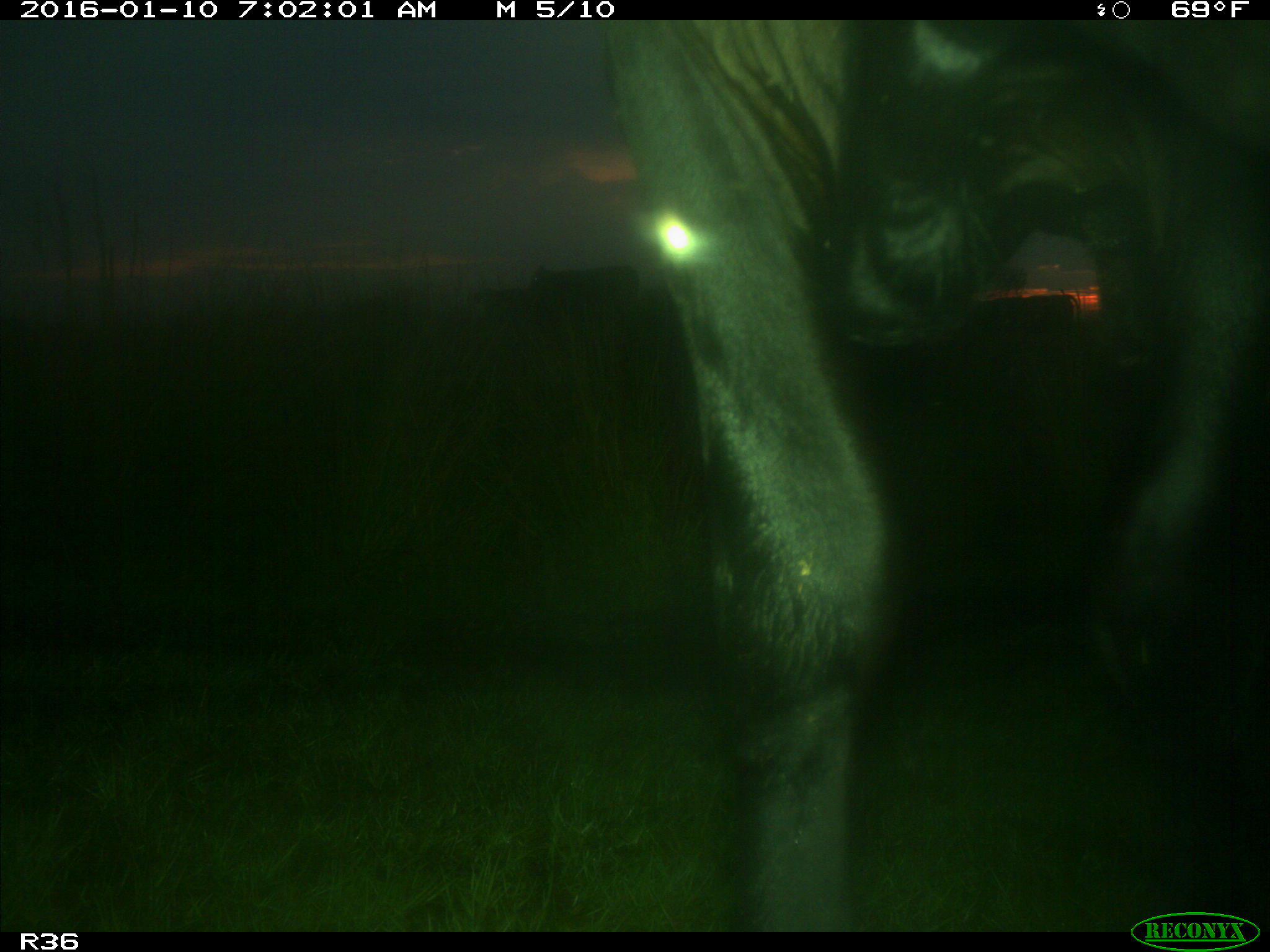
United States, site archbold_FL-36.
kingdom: Animalia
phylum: Chordata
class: Mammalia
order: Artiodactyla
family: Bovidae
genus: Bos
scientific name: Bos taurus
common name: domestic cow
Bos taurus (domestic cow).